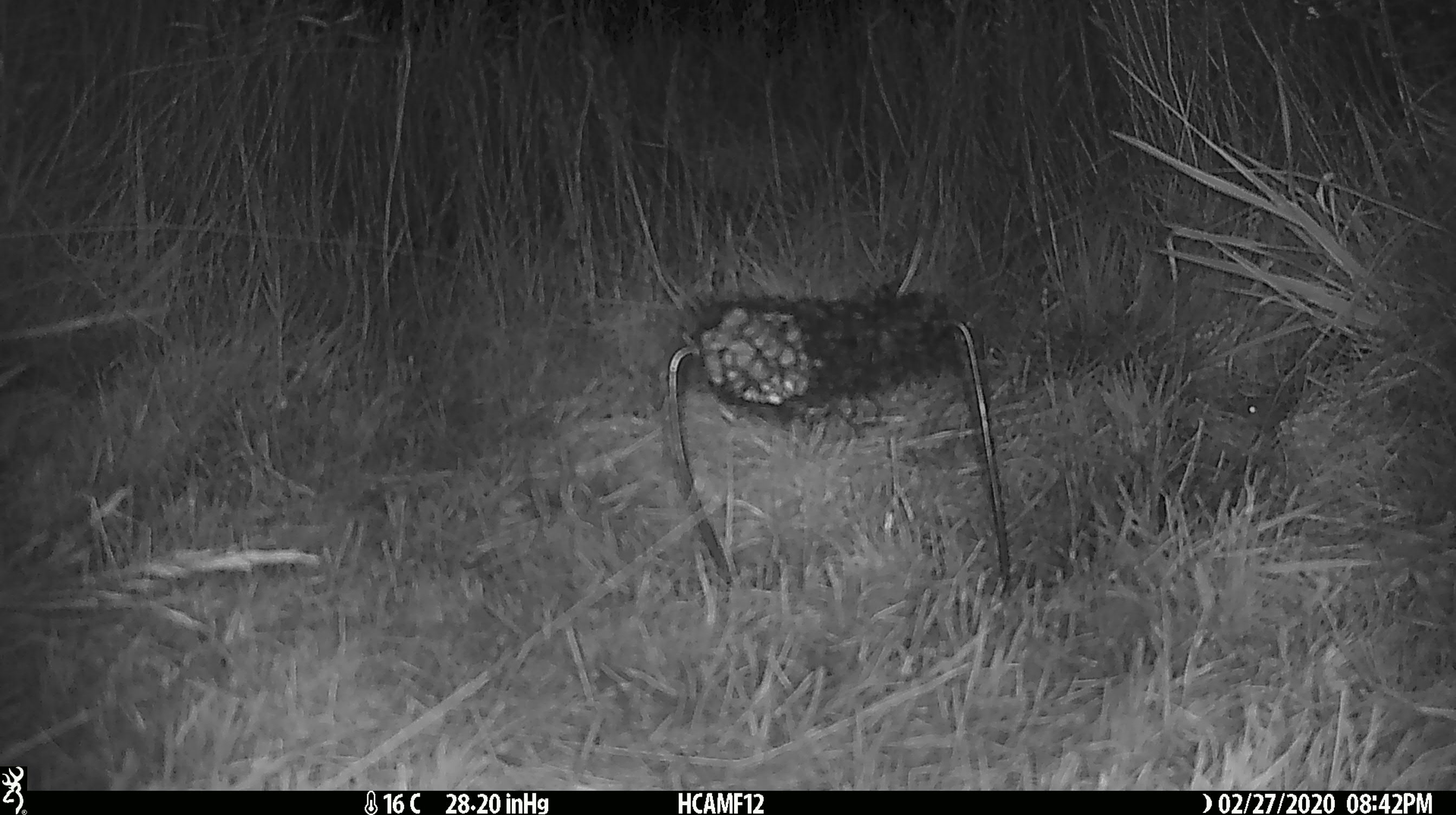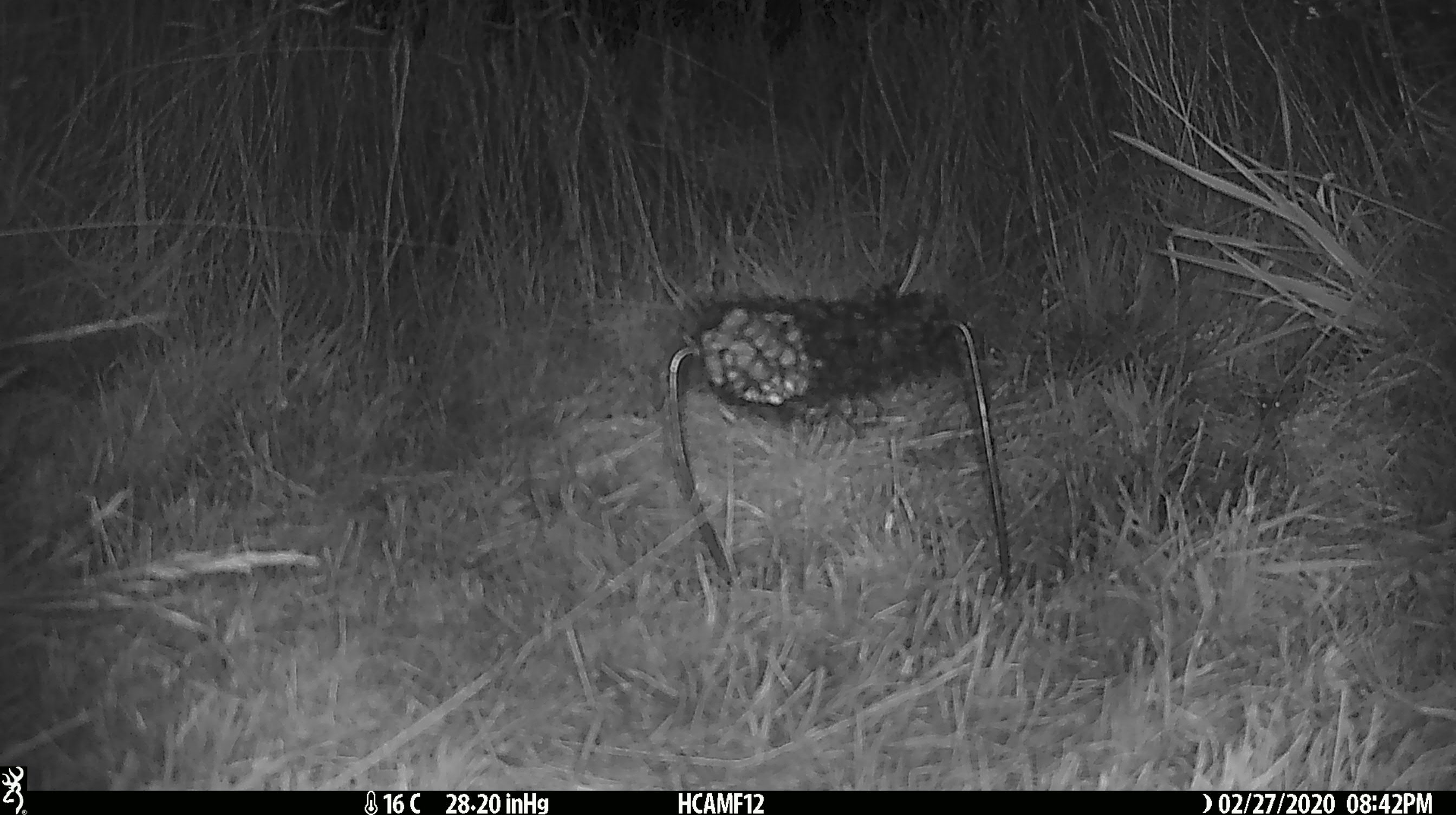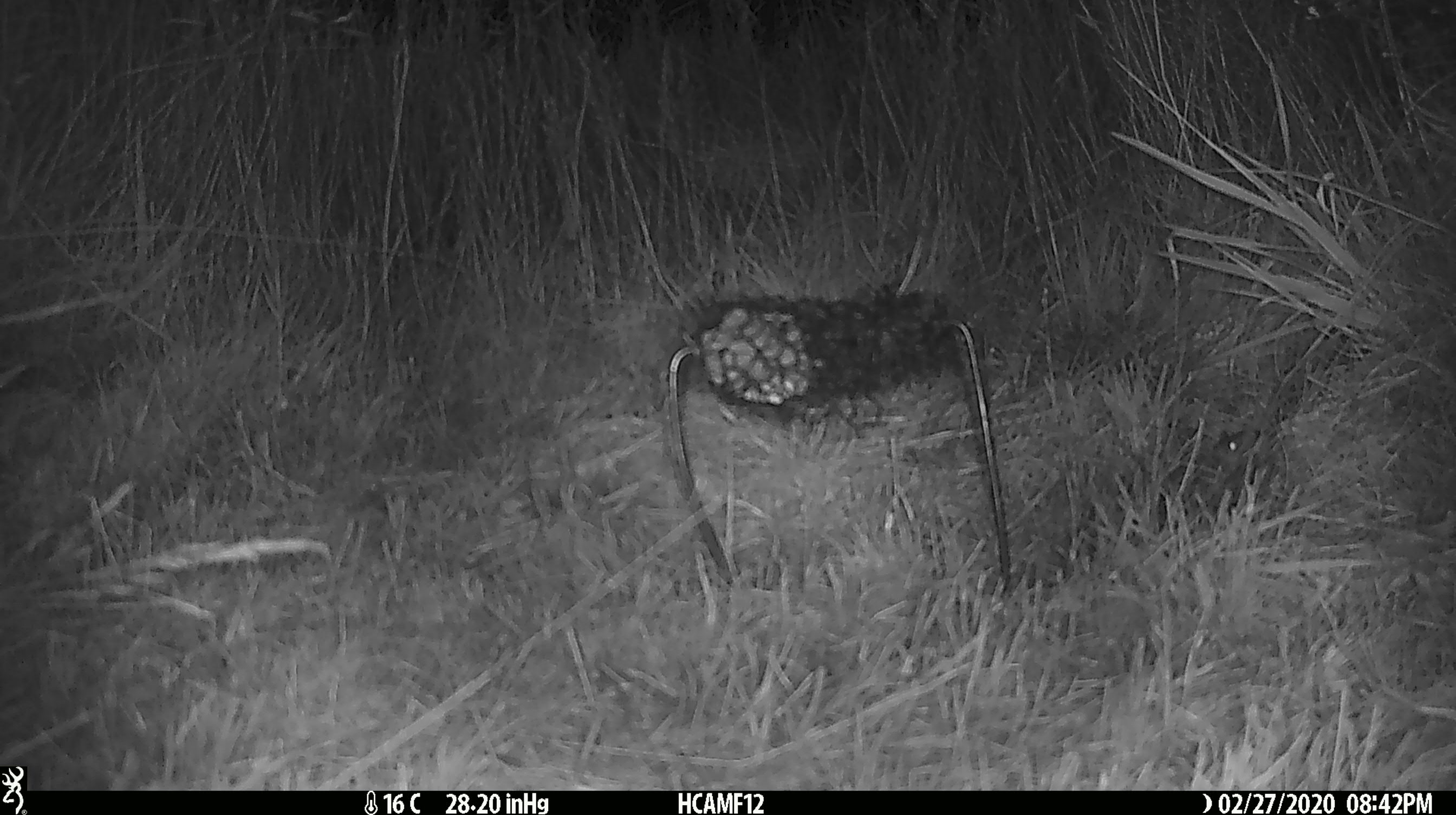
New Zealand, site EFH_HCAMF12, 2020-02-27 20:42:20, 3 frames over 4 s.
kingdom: Animalia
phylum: Chordata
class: Mammalia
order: Rodentia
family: Muridae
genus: Mus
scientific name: Mus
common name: mouse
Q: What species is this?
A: Mouse (Mus).